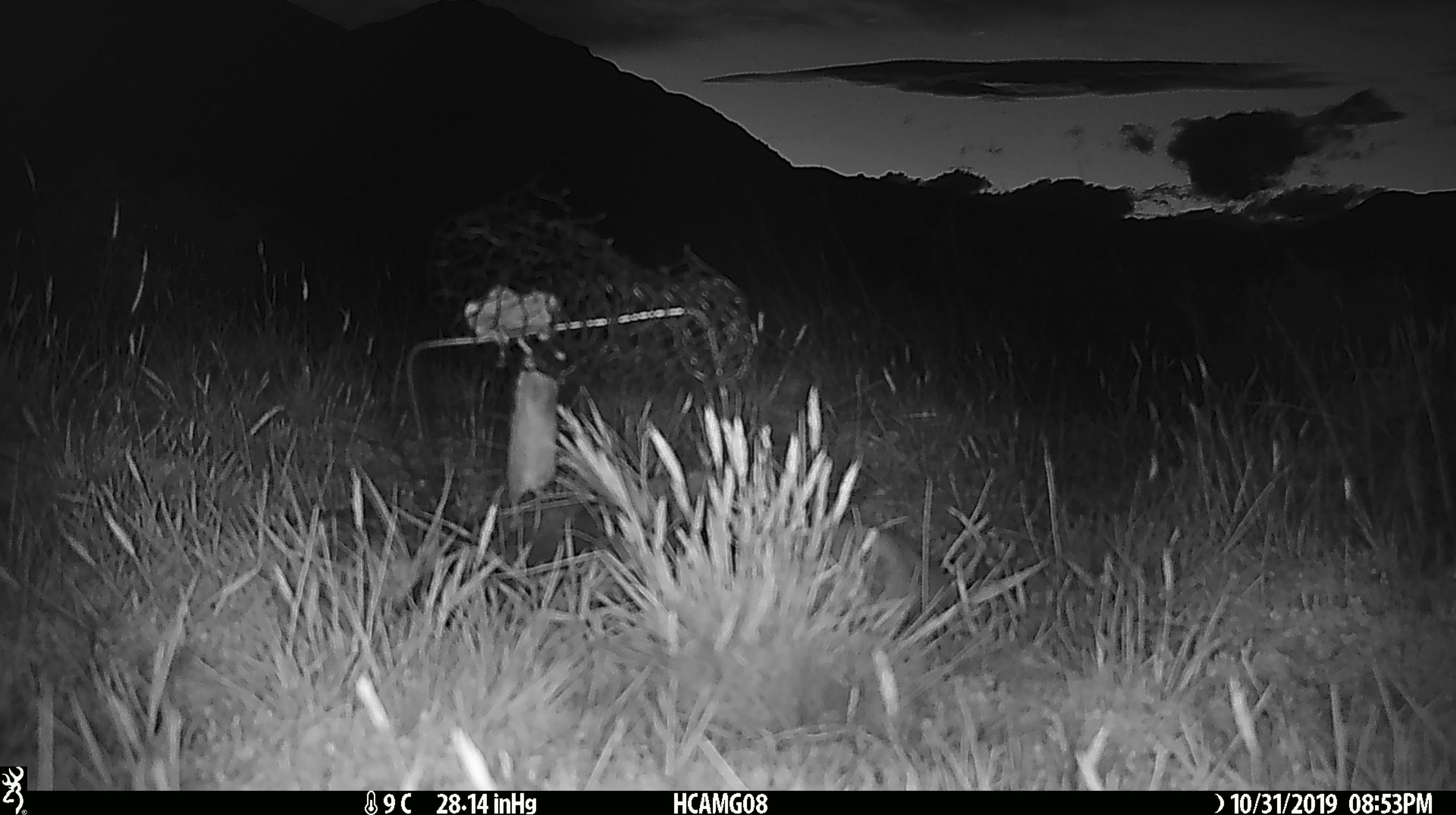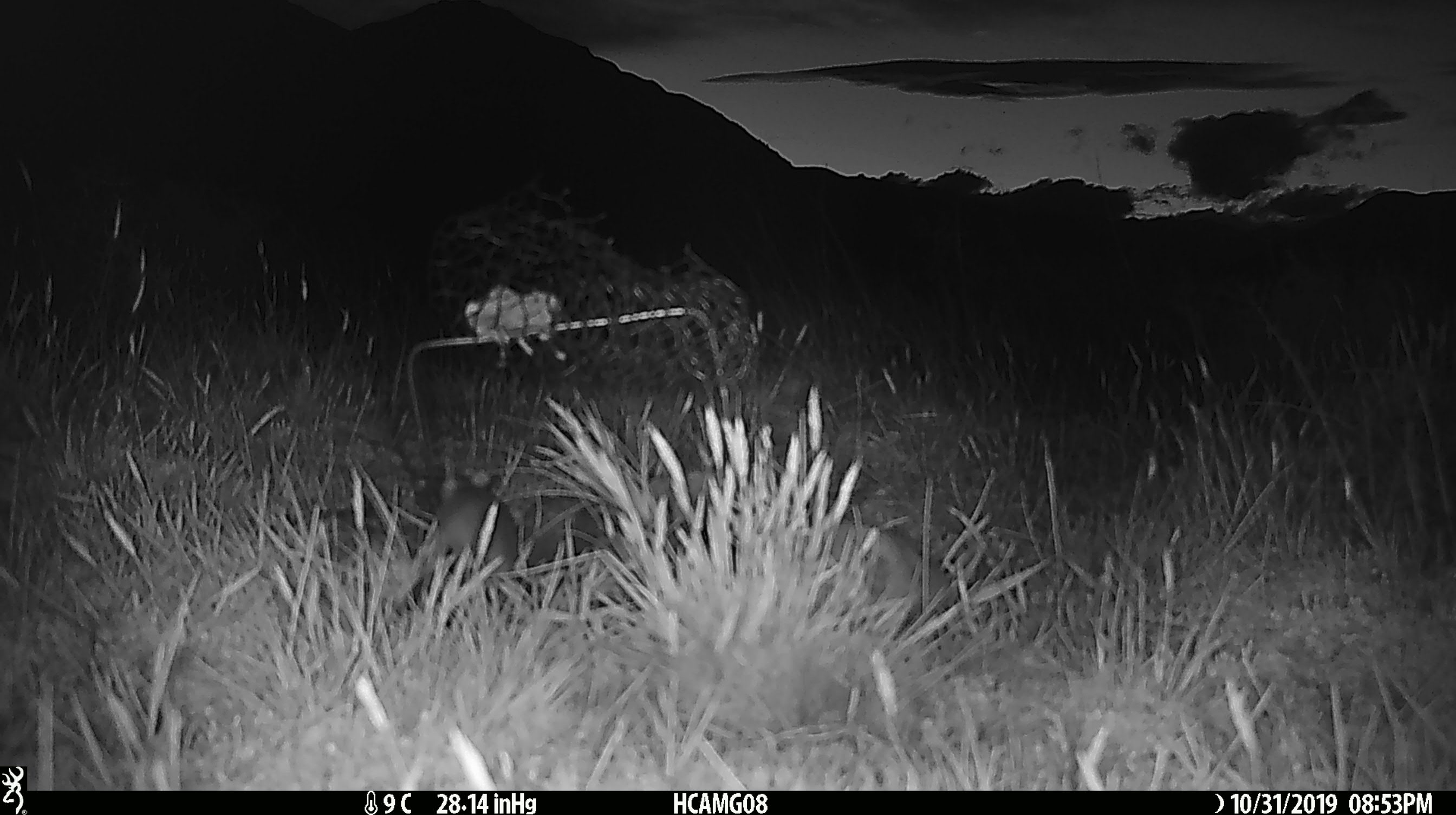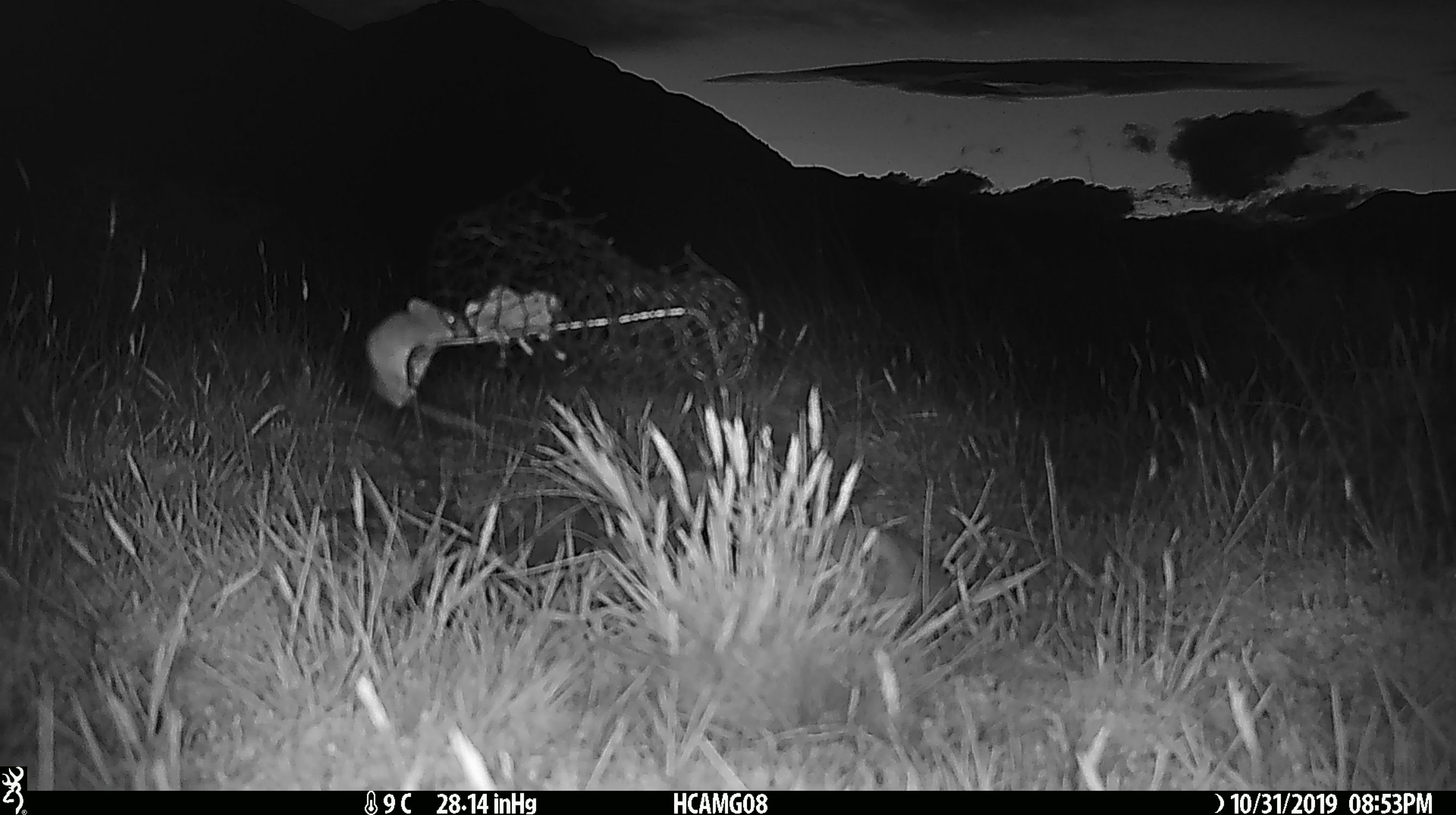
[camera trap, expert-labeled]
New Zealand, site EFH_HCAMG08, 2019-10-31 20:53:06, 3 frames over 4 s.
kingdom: Animalia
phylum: Chordata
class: Mammalia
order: Rodentia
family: Muridae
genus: Mus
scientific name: Mus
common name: mouse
Mouse (Mus).